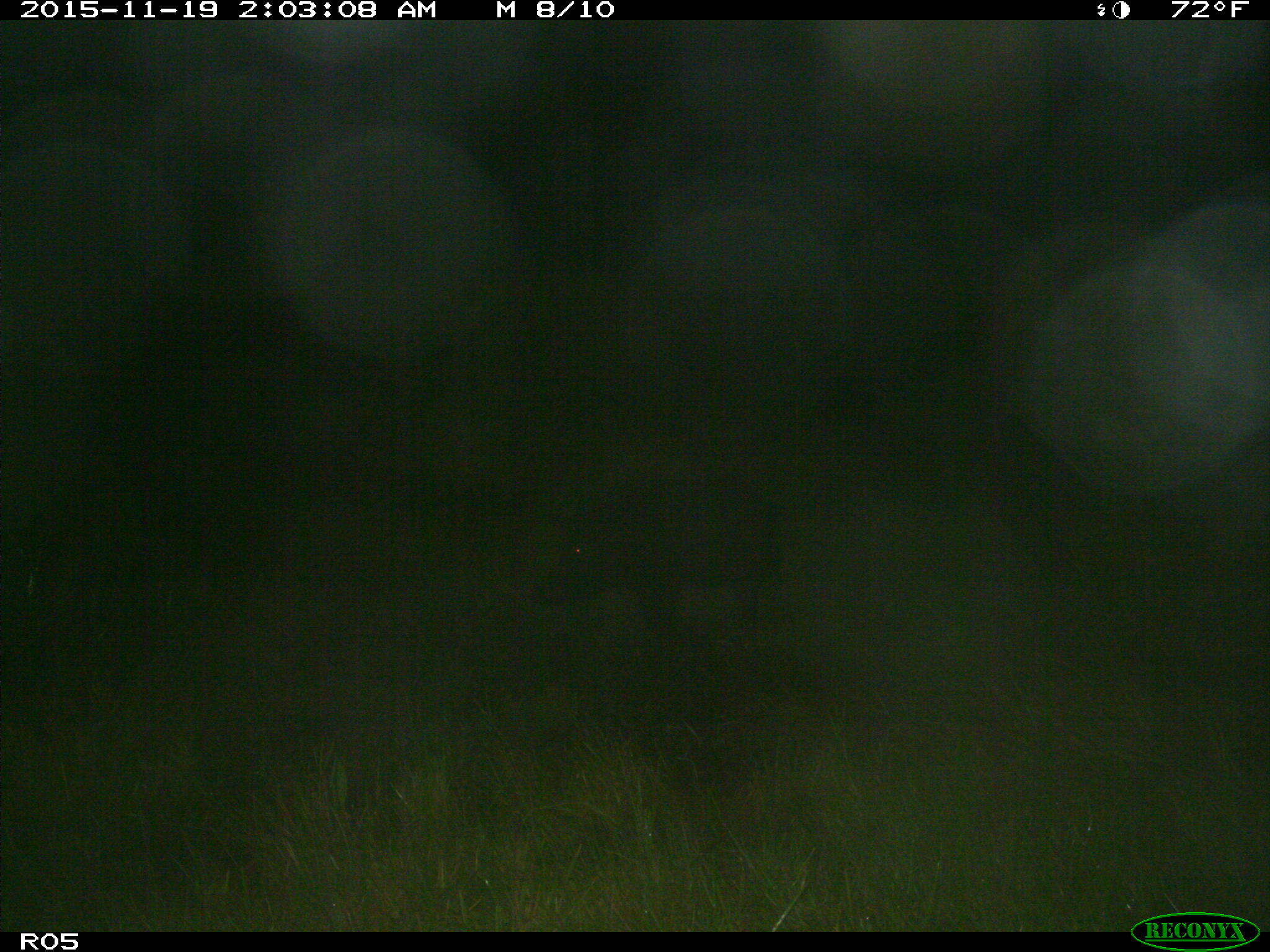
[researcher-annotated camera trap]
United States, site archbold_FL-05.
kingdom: Animalia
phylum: Chordata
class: Mammalia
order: Artiodactyla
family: Suidae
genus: Sus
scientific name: Sus scrofa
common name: wild boar